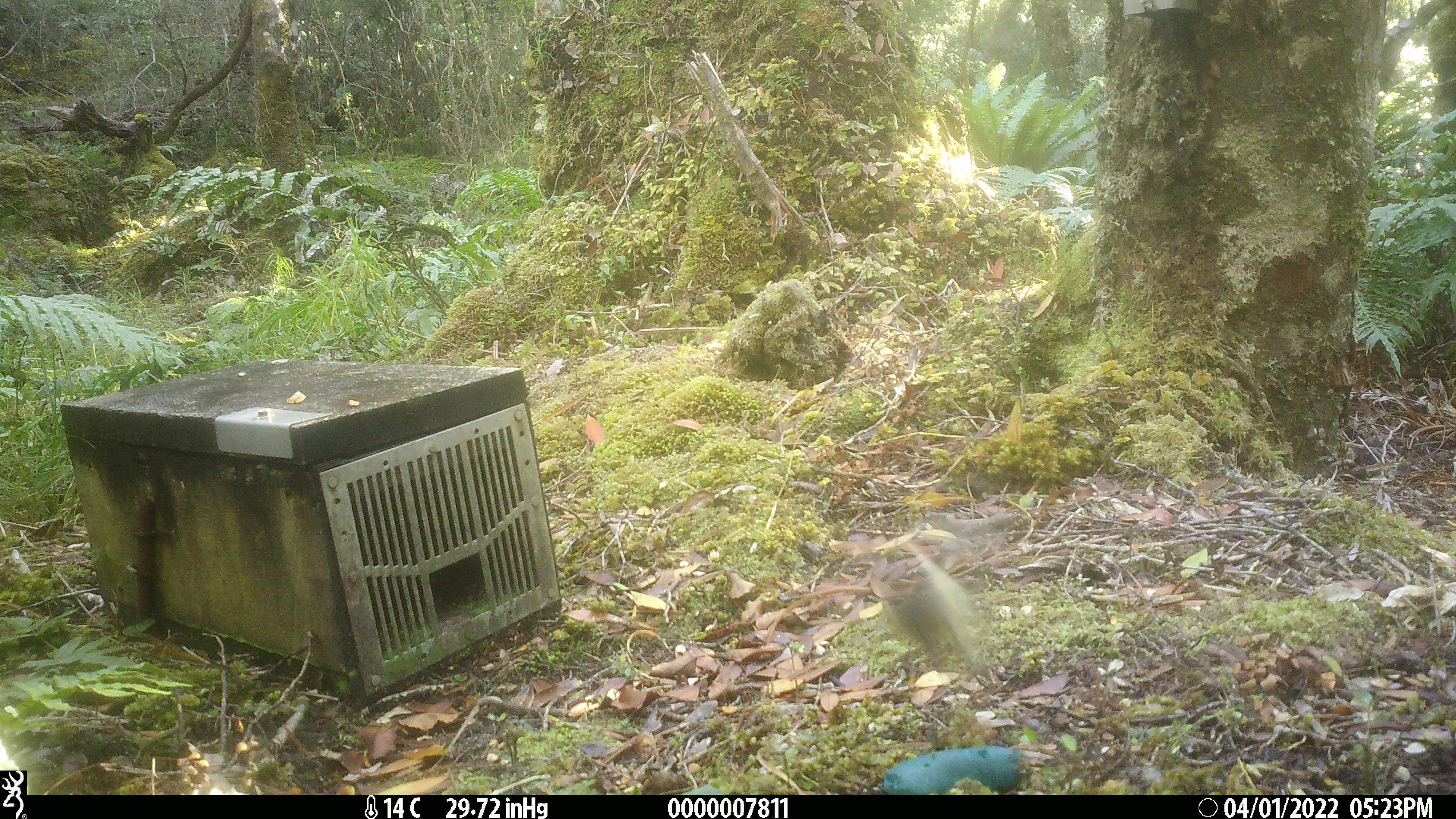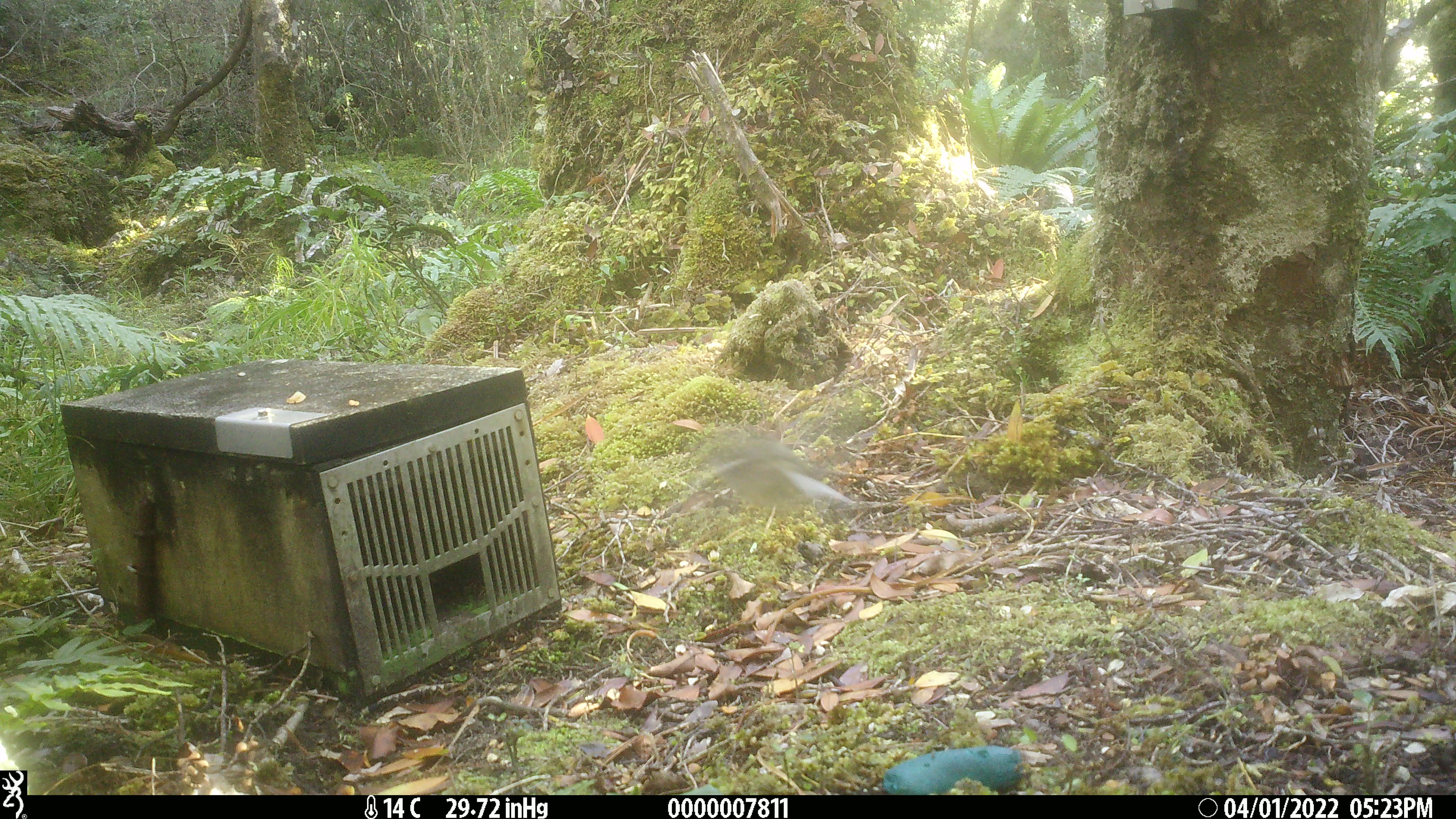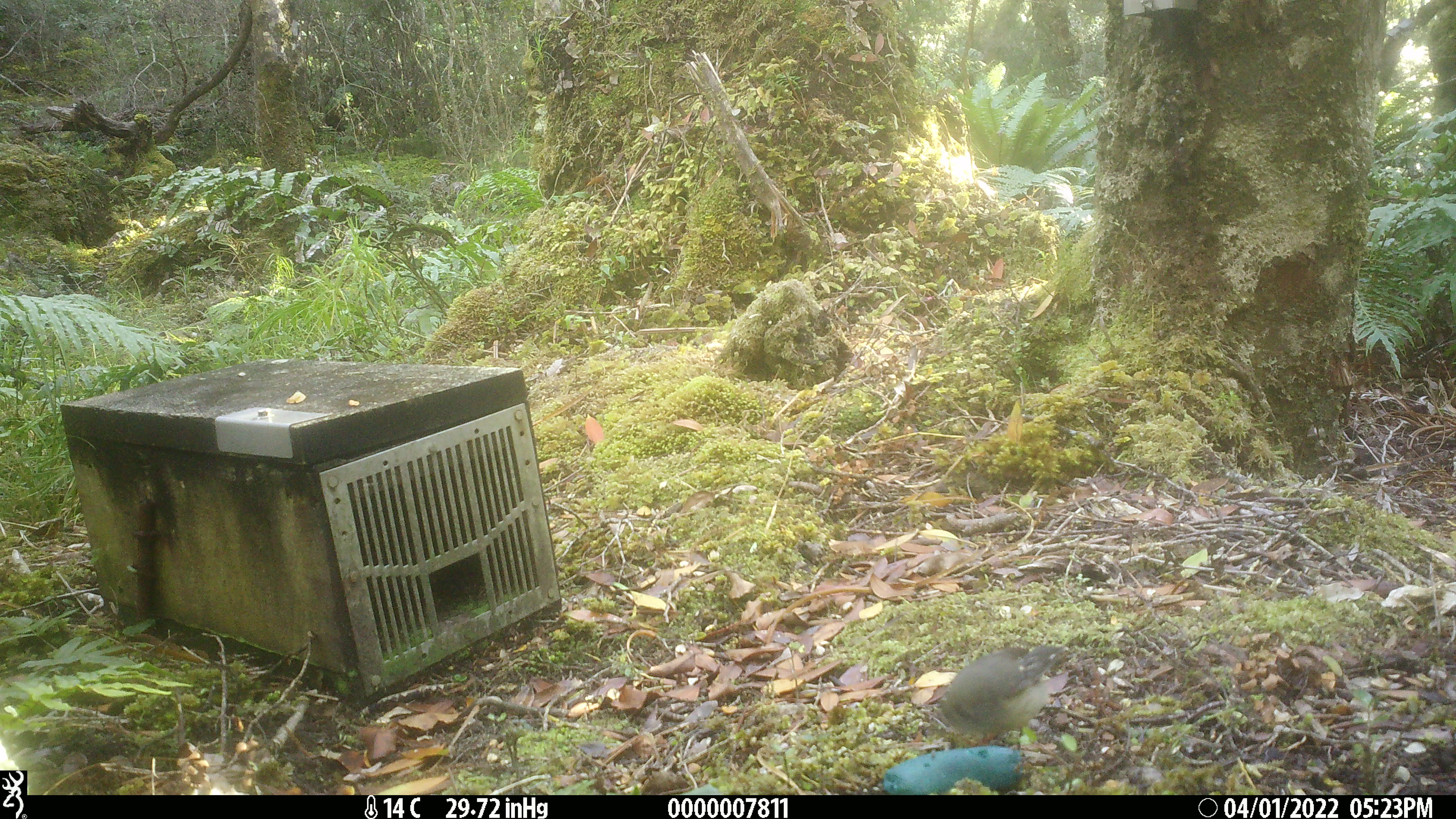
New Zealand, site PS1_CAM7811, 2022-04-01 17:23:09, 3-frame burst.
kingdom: Animalia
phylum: Chordata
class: Aves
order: Passeriformes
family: Petroicidae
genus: Petroica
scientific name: Petroica macrocephala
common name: tomtit